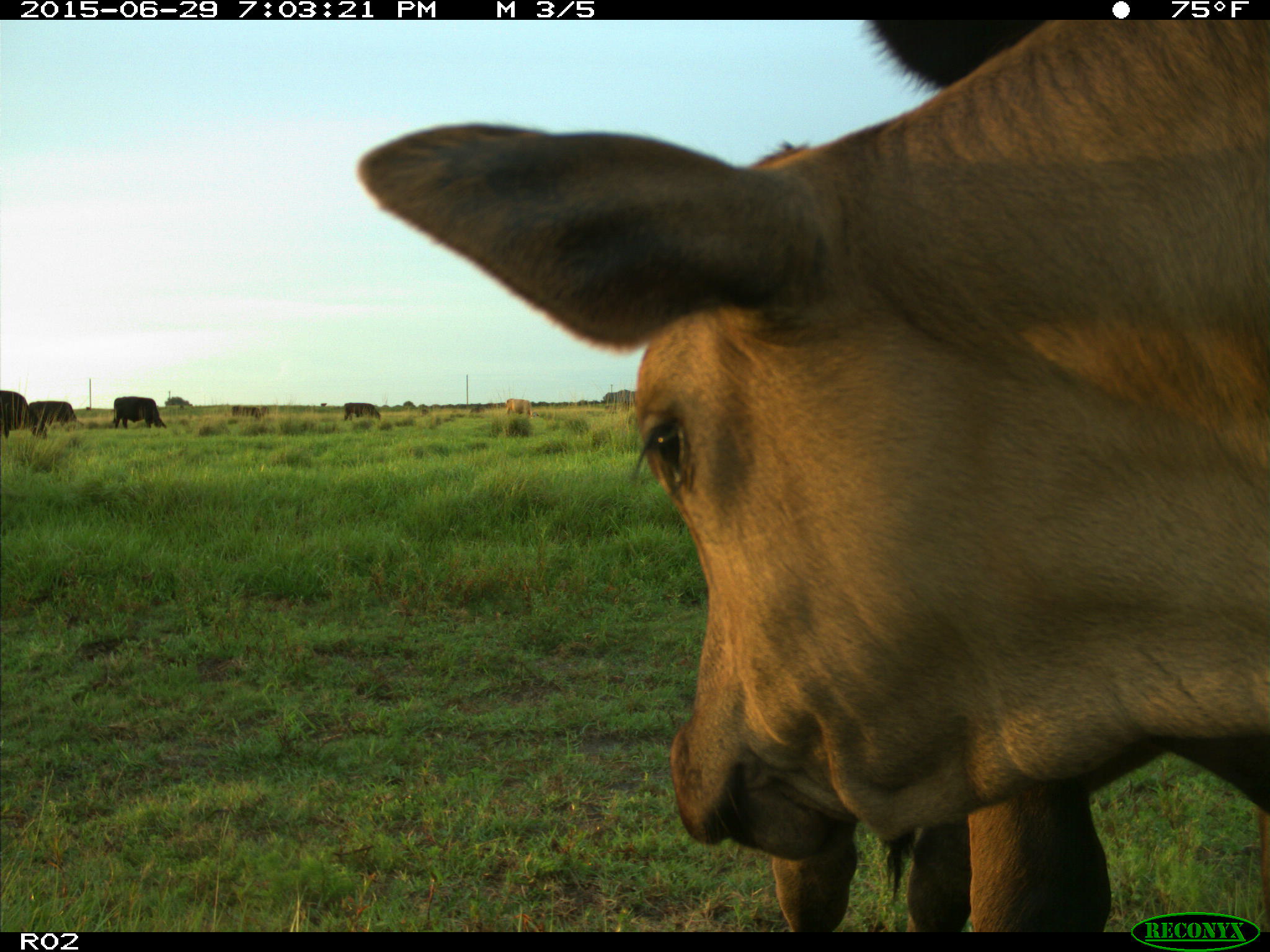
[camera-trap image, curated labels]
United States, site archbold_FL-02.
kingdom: Animalia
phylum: Chordata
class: Mammalia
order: Artiodactyla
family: Bovidae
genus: Bos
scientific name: Bos taurus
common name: domestic cow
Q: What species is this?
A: Bos taurus (domestic cow).